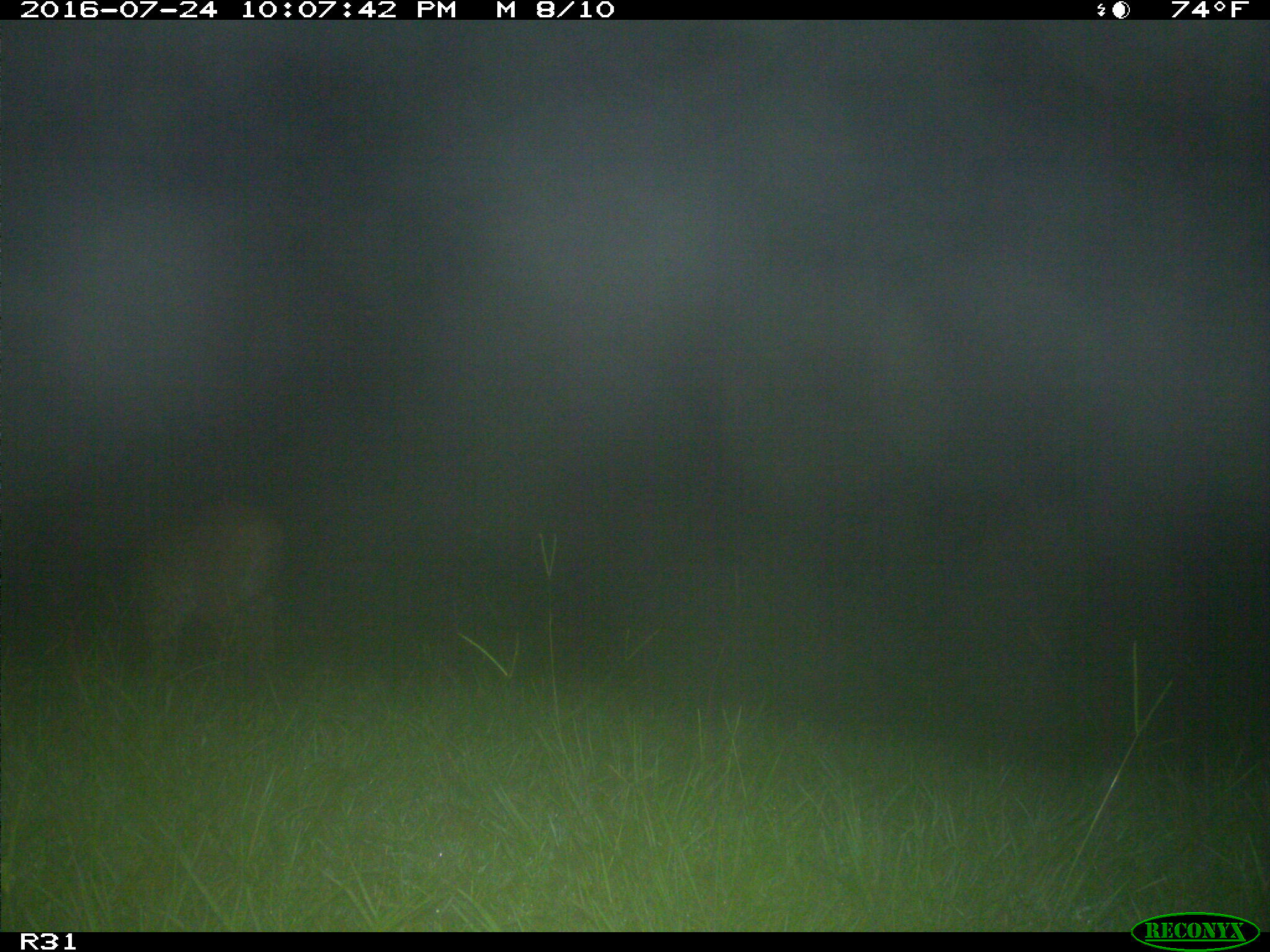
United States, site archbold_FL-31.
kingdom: Animalia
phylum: Chordata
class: Mammalia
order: Carnivora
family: Felidae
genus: Lynx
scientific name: Lynx rufus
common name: bobcat